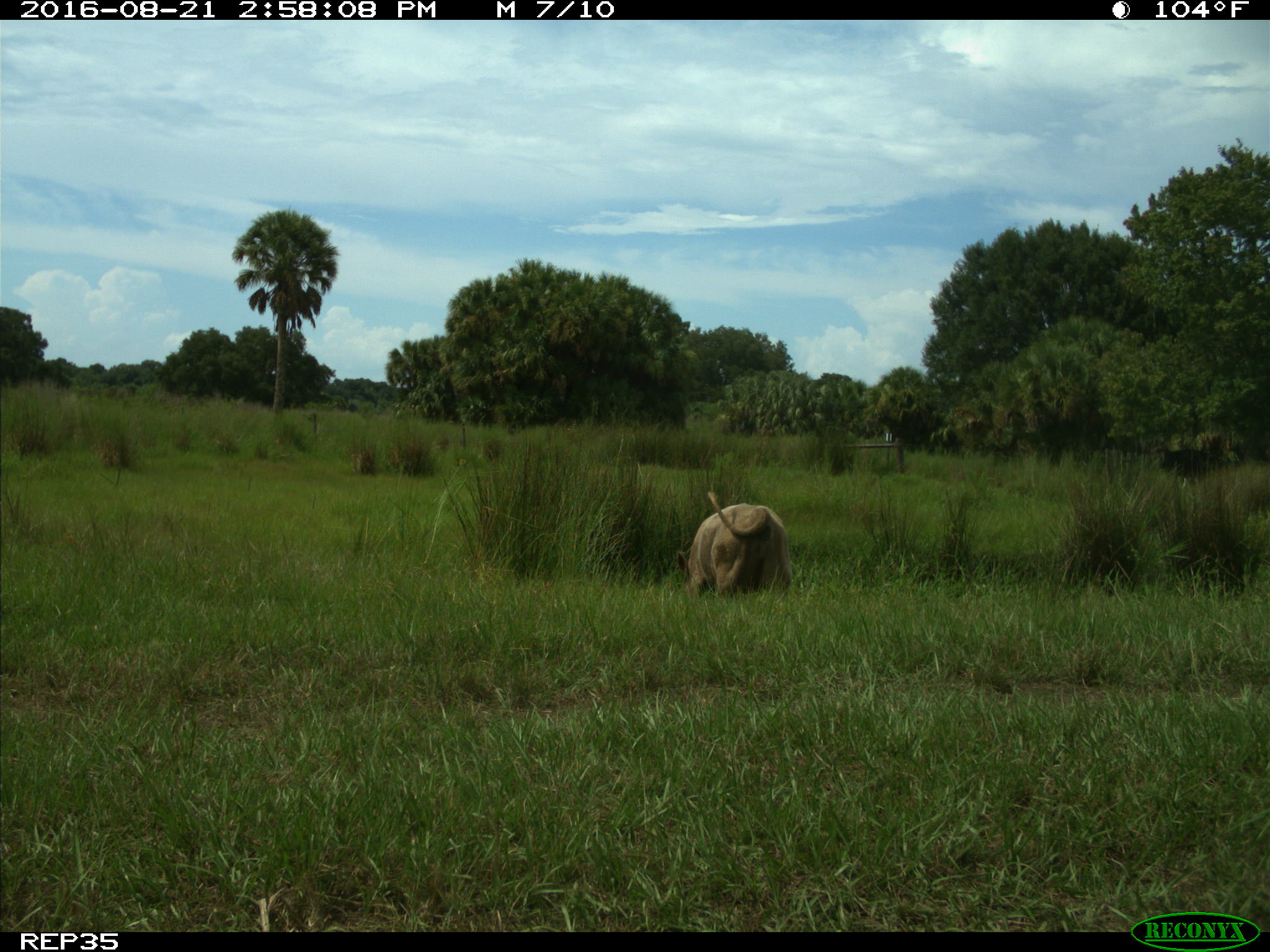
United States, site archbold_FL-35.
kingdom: Animalia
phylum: Chordata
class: Mammalia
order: Artiodactyla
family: Bovidae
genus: Bos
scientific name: Bos taurus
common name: domestic cow